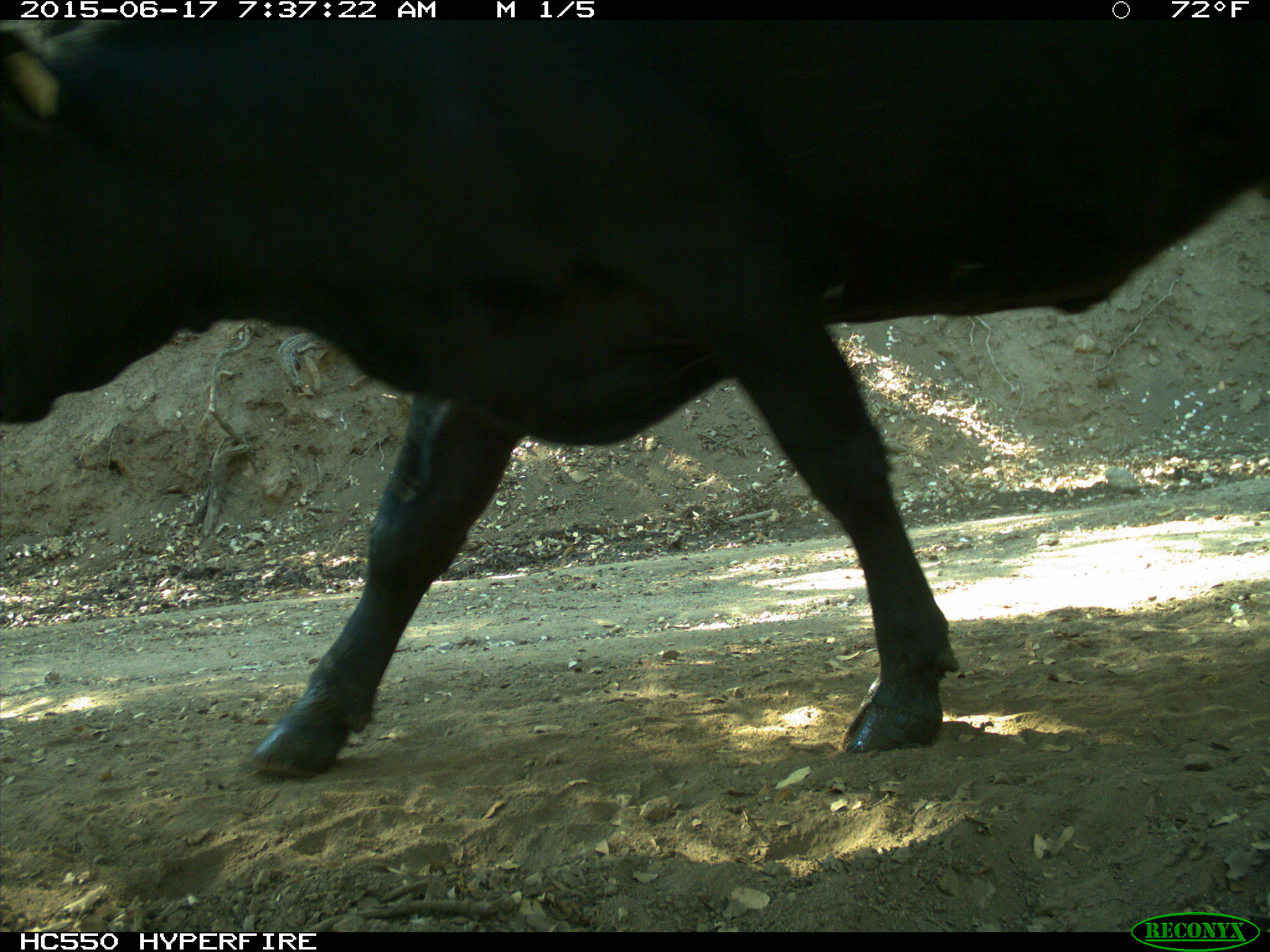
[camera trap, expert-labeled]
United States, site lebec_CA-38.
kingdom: Animalia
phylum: Chordata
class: Mammalia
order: Artiodactyla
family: Bovidae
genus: Bos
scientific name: Bos taurus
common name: domestic cow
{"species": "Bos taurus (domestic cow)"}